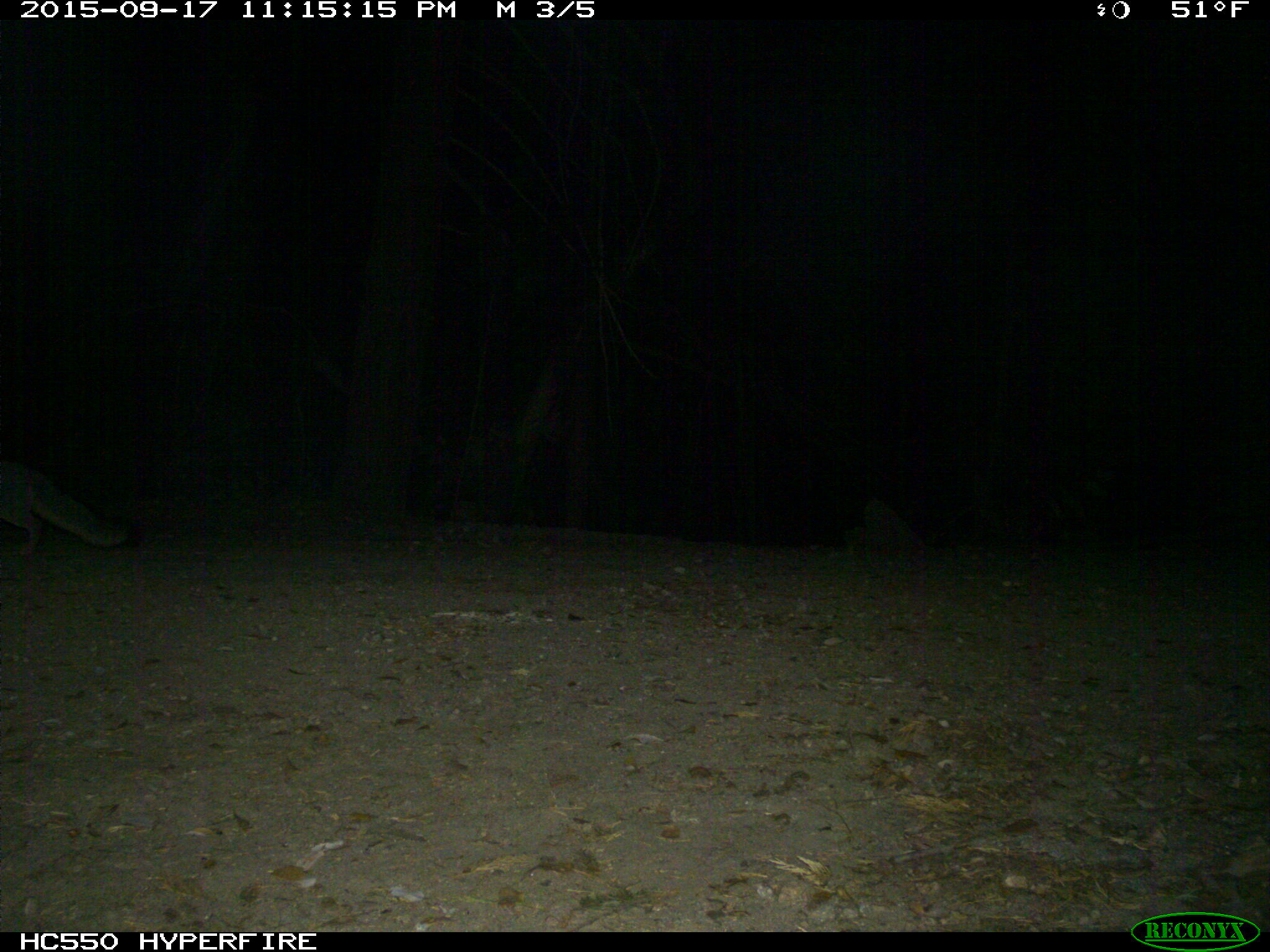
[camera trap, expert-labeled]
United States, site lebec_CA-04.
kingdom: Animalia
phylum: Chordata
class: Mammalia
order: Carnivora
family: Canidae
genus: Urocyon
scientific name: Urocyon cinereoargenteus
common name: gray fox